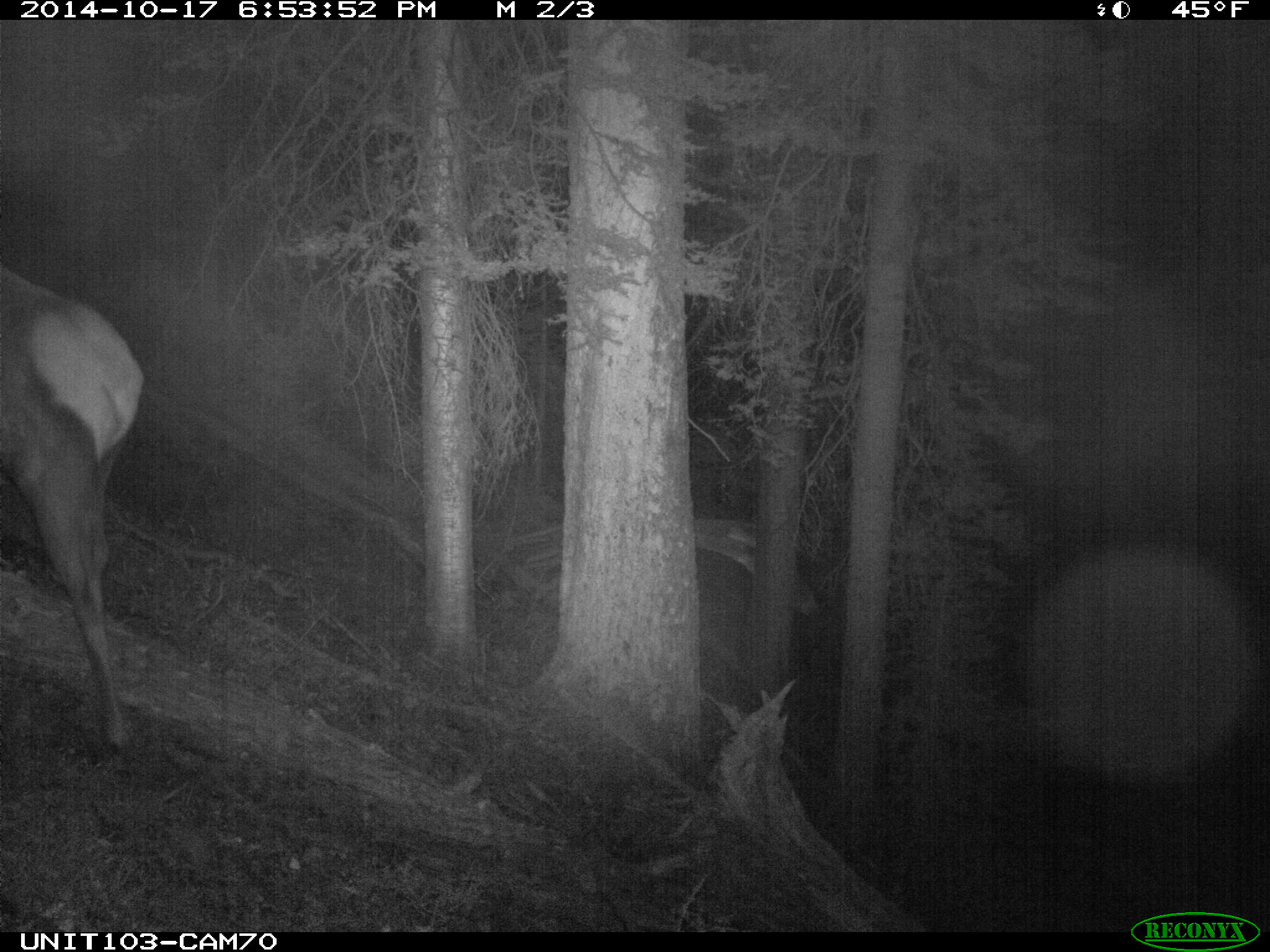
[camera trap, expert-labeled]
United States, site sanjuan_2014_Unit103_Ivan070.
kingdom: Animalia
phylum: Chordata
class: Mammalia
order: Artiodactyla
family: Cervidae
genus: Cervus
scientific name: Cervus elaphus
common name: red deer